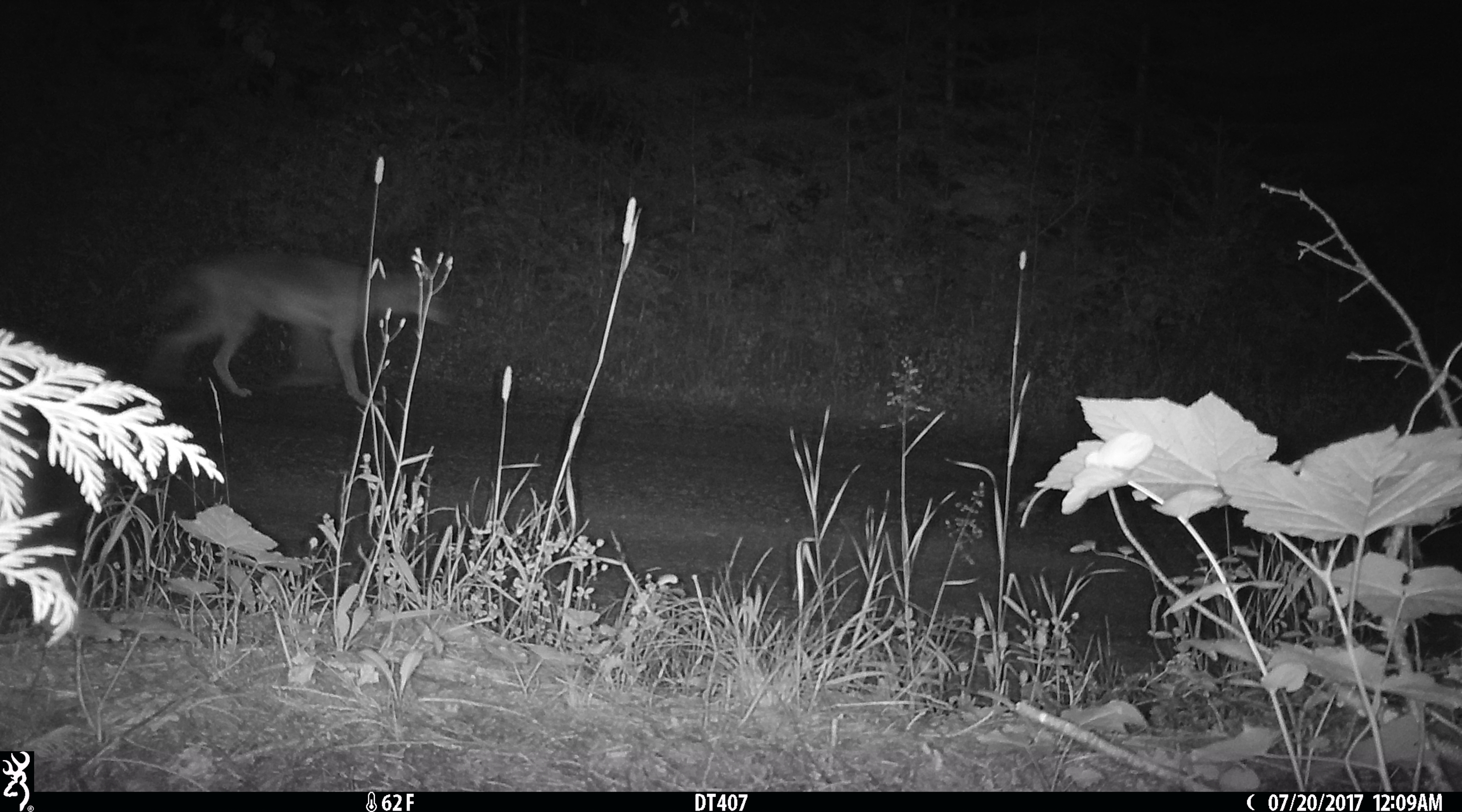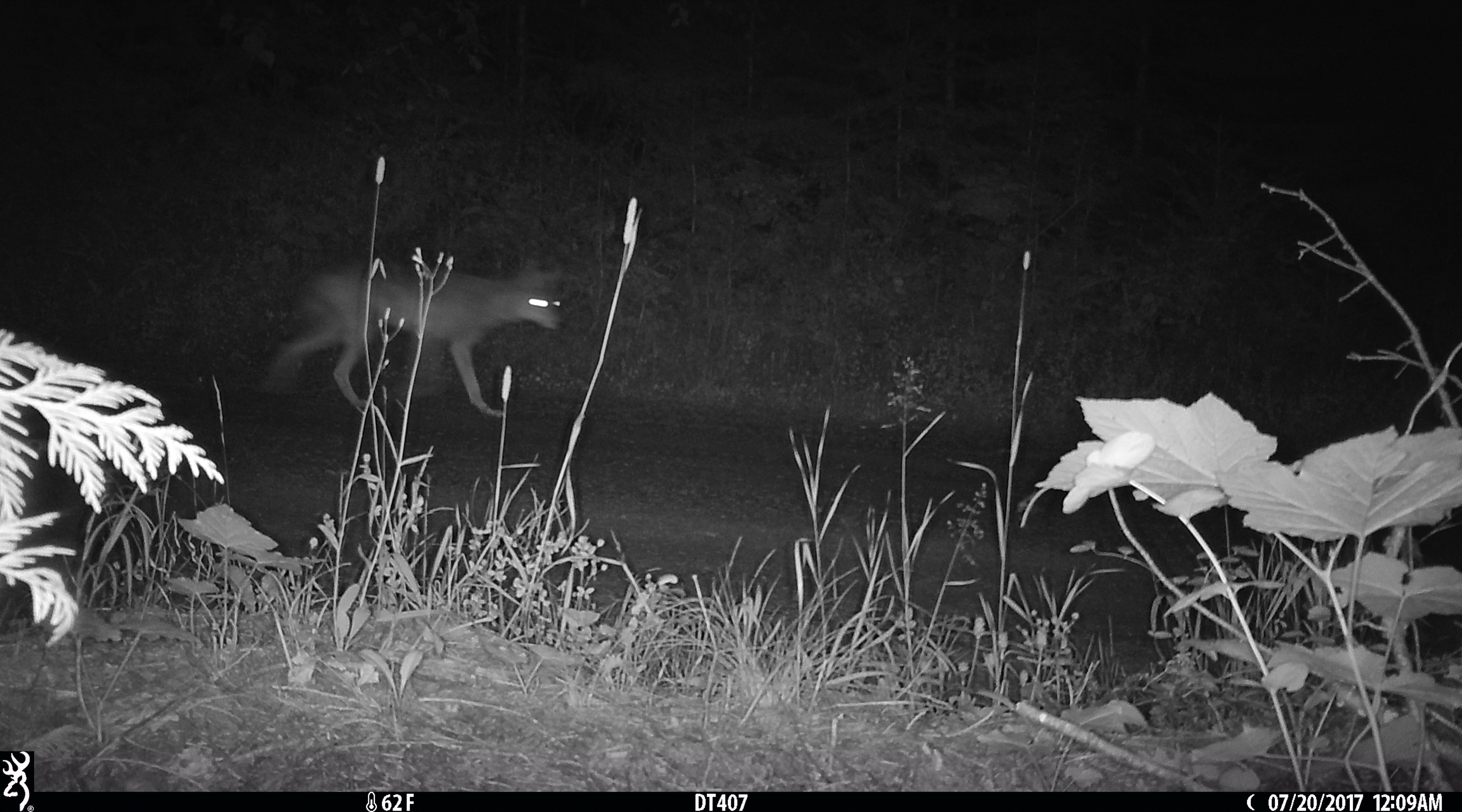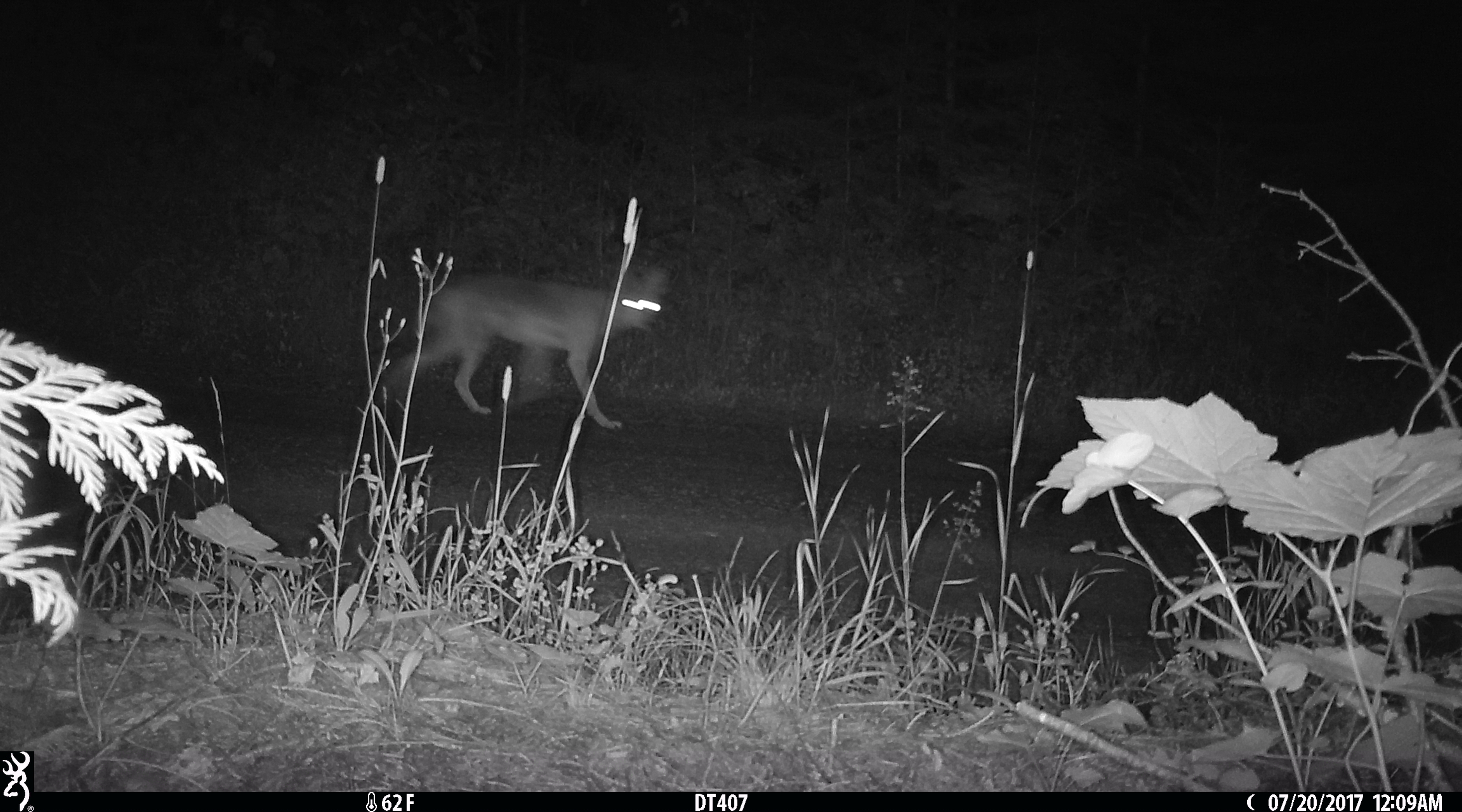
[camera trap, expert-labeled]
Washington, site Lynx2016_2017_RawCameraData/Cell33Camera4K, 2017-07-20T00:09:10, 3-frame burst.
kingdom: Animalia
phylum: Chordata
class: Mammalia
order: Carnivora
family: Canidae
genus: Canis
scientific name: Canis latrans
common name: coyote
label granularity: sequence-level